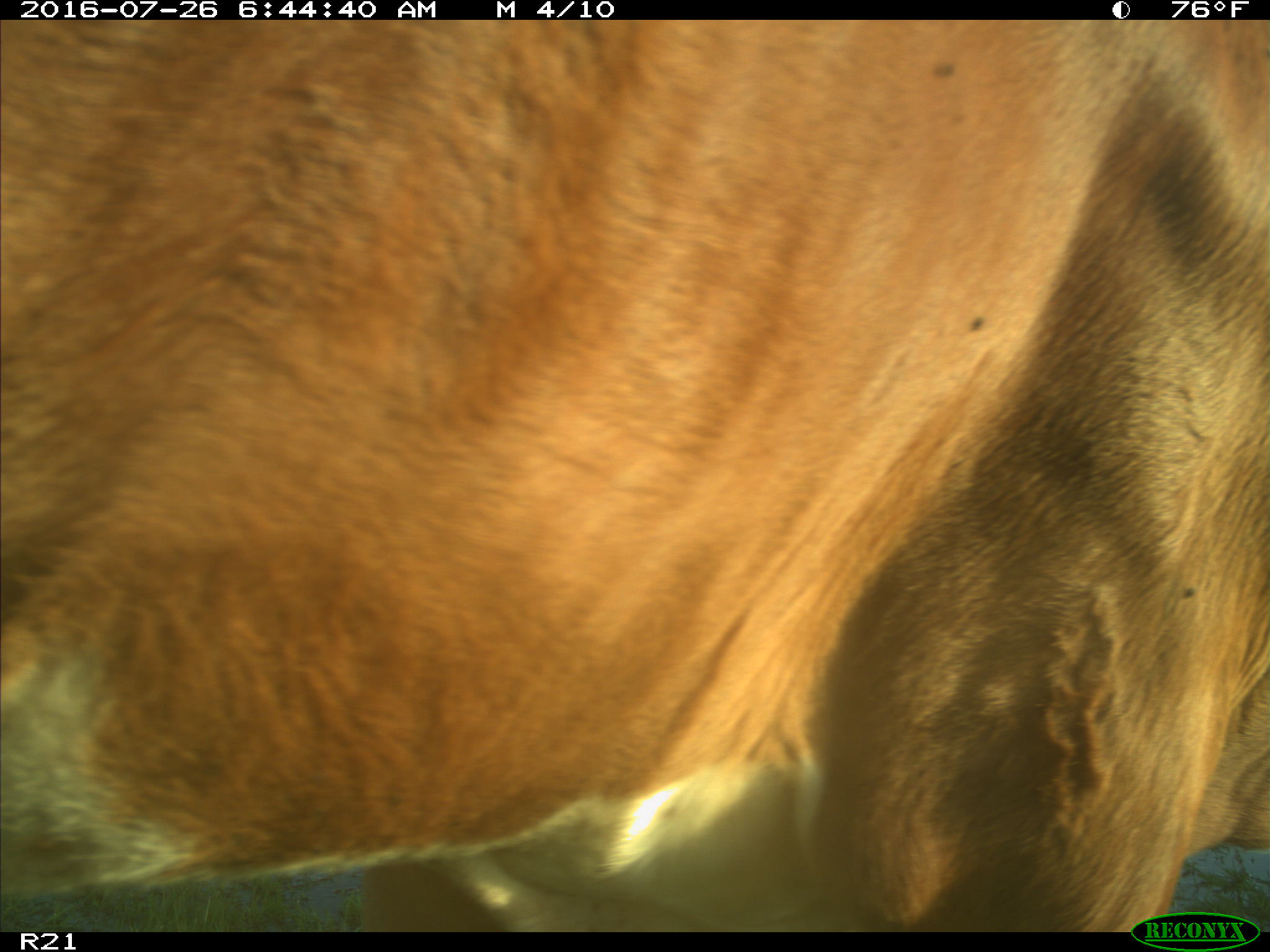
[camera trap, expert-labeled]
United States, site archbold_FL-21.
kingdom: Animalia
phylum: Chordata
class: Mammalia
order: Artiodactyla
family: Bovidae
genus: Bos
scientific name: Bos taurus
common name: domestic cow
Bos taurus (domestic cow).